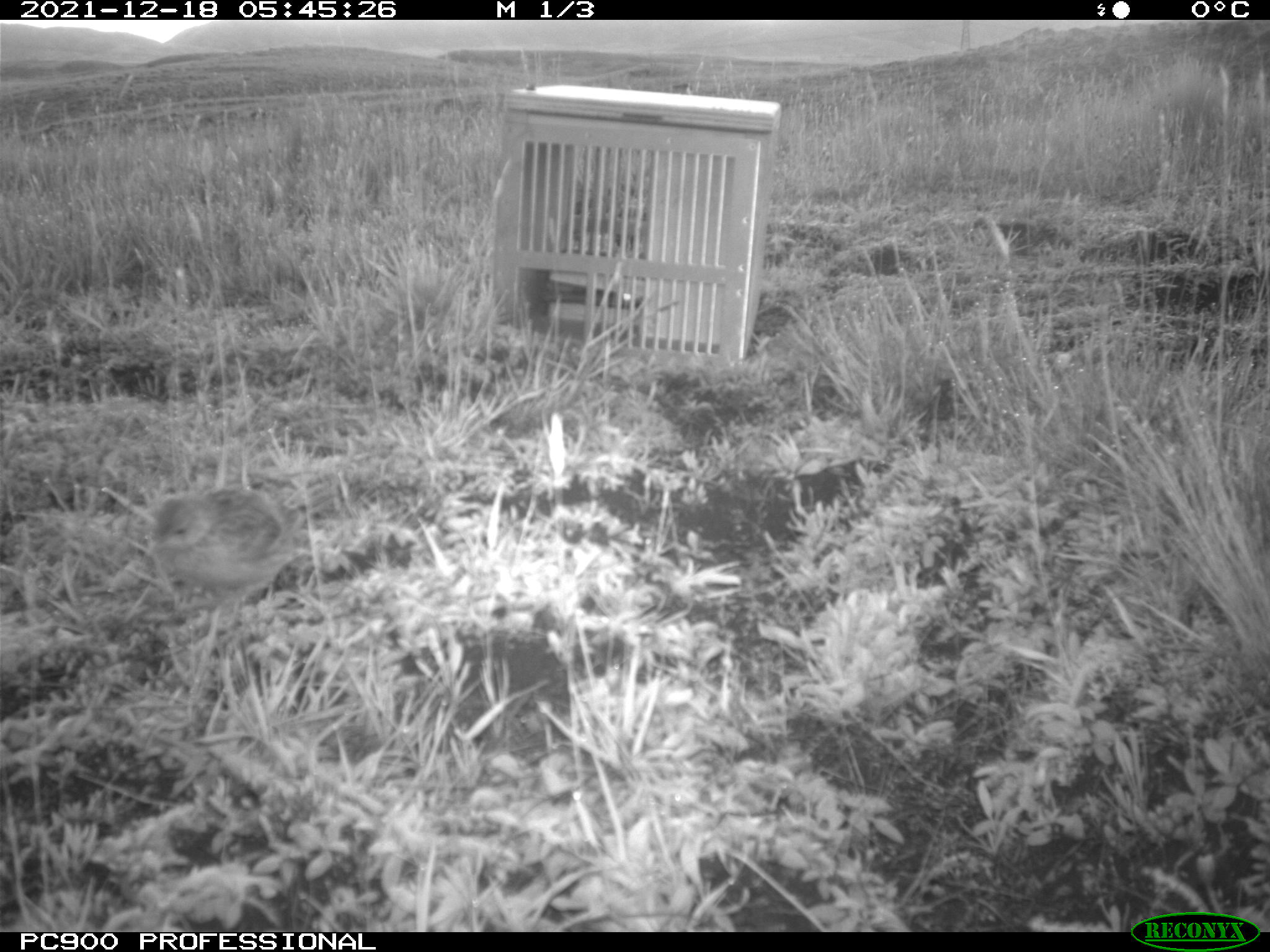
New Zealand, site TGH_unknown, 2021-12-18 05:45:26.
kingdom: Animalia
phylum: Chordata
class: Aves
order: Passeriformes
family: Motacillidae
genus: Anthus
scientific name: Anthus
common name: pipit